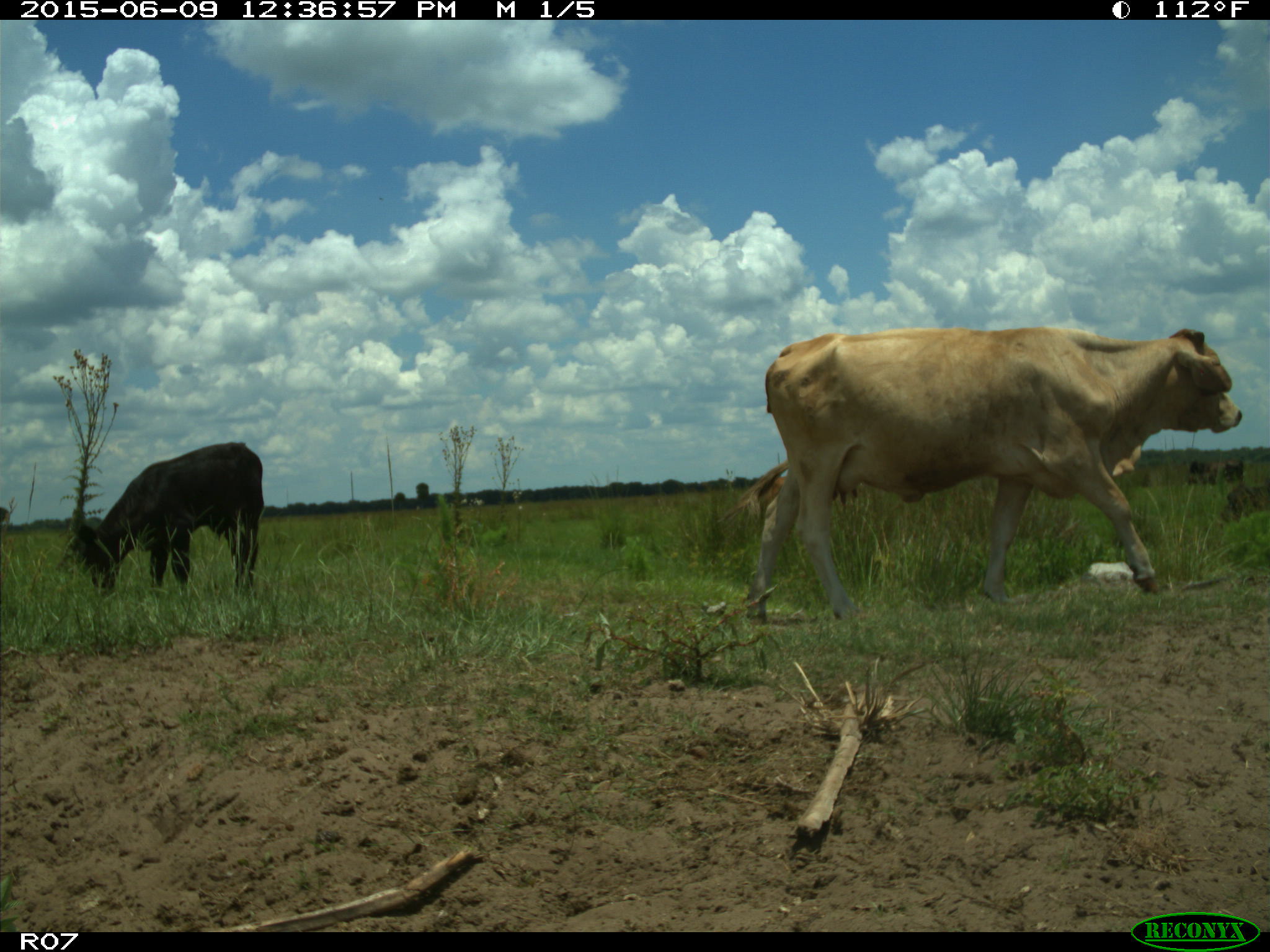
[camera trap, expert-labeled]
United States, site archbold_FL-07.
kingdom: Animalia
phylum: Chordata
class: Mammalia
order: Artiodactyla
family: Bovidae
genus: Bos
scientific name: Bos taurus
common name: domestic cow